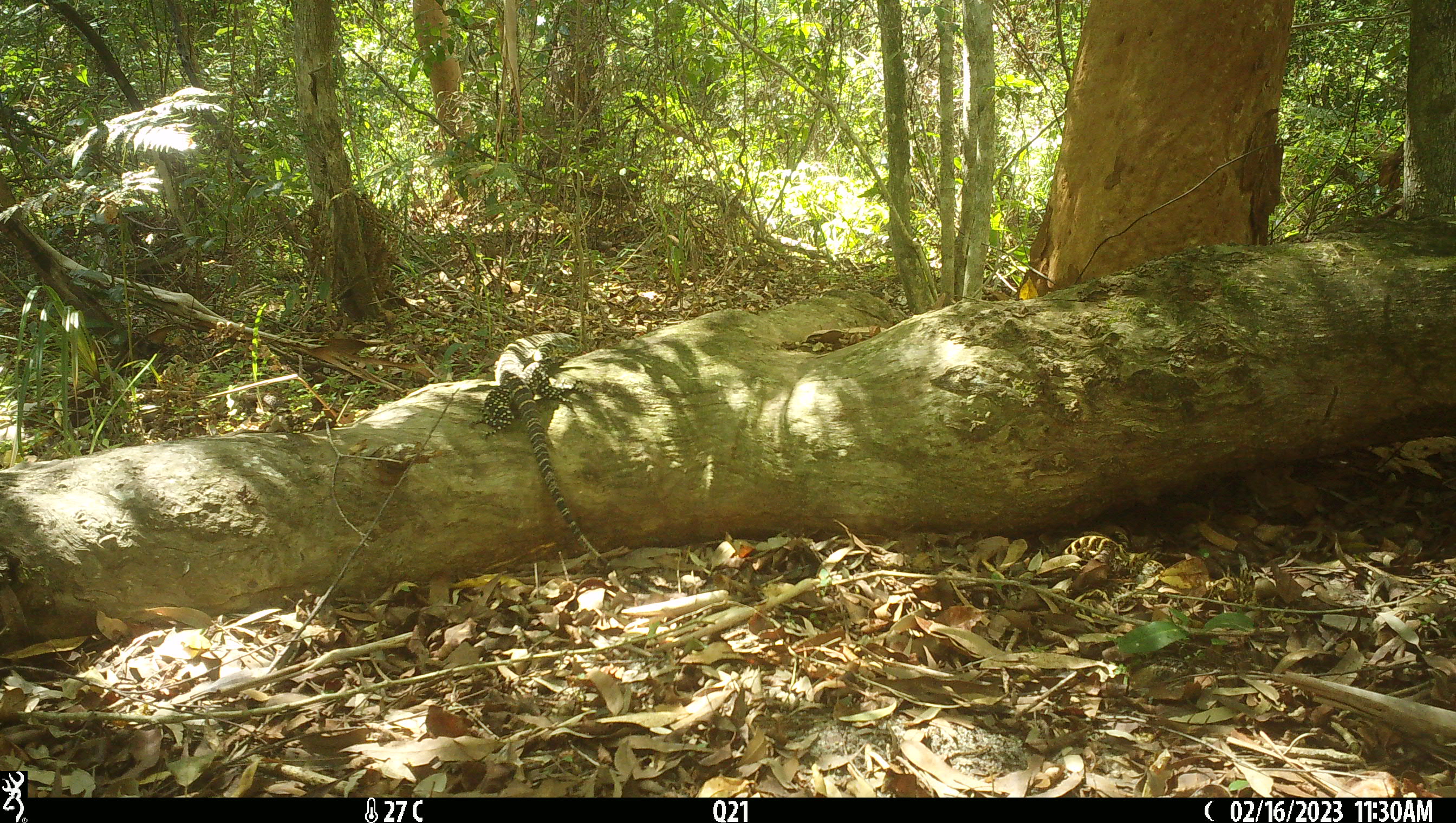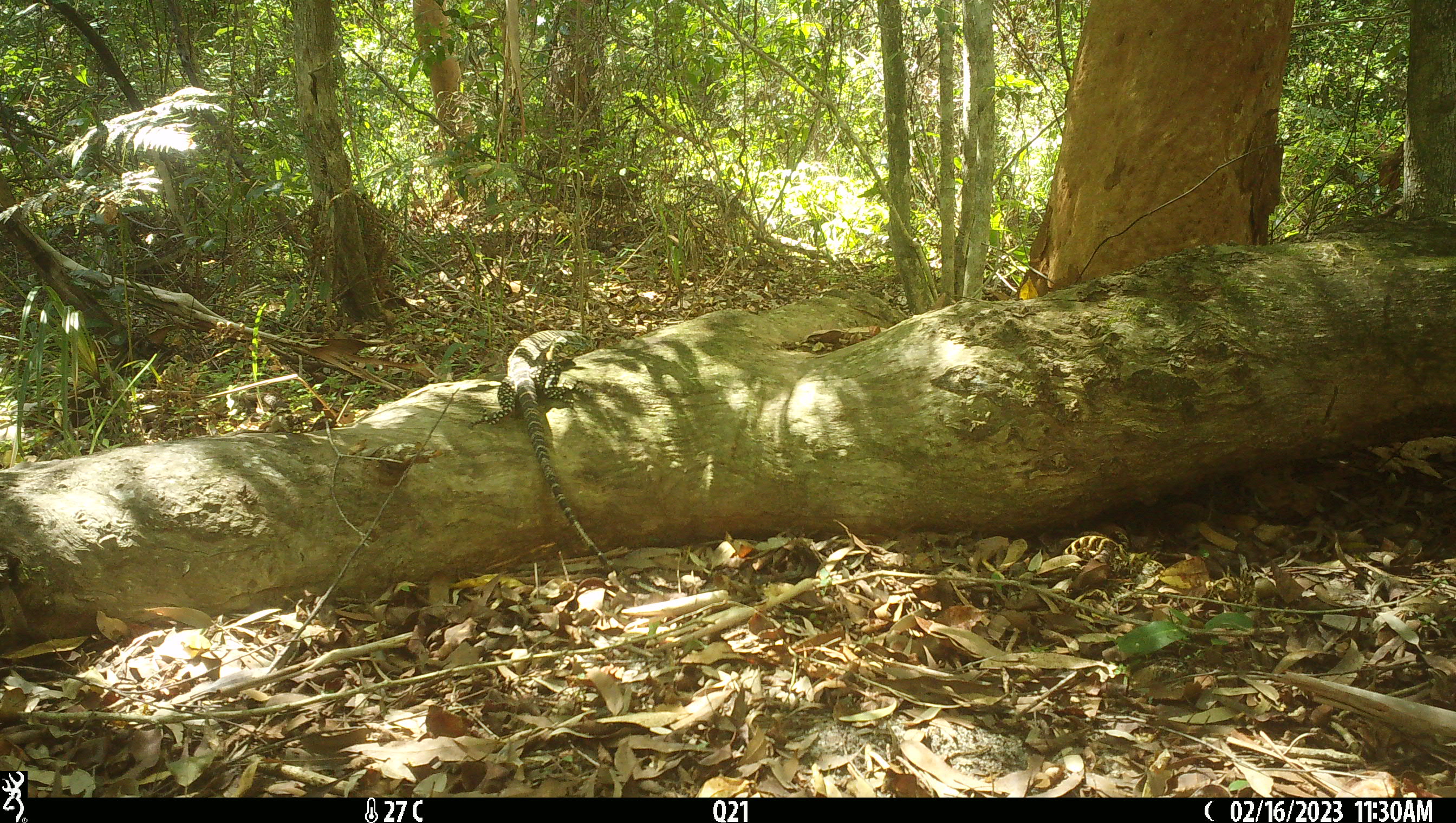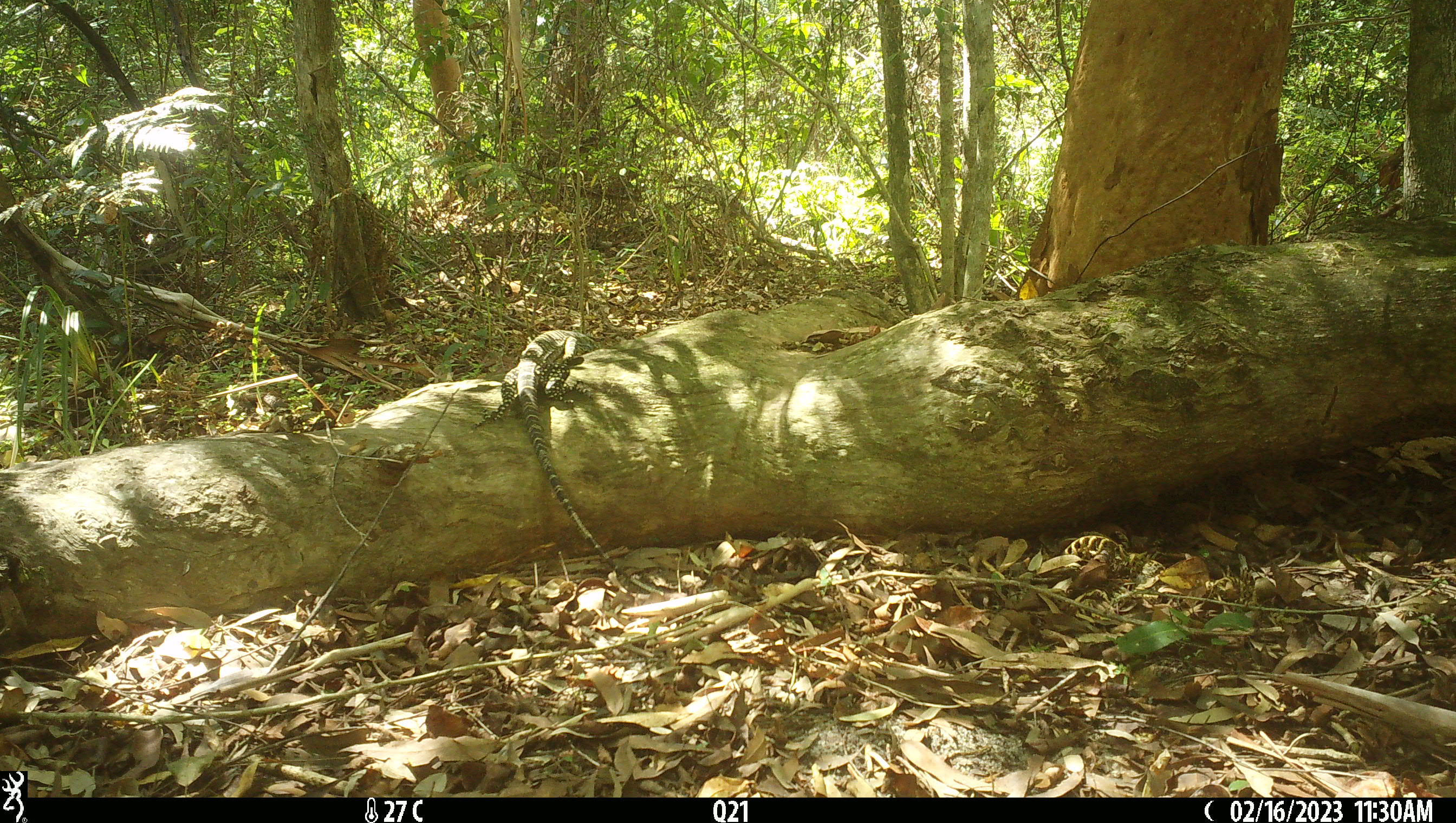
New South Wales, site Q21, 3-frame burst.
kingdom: Animalia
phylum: Chordata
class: Reptilia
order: Squamata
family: Varanidae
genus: Varanus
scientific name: Varanus varius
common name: lace monitor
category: goanna